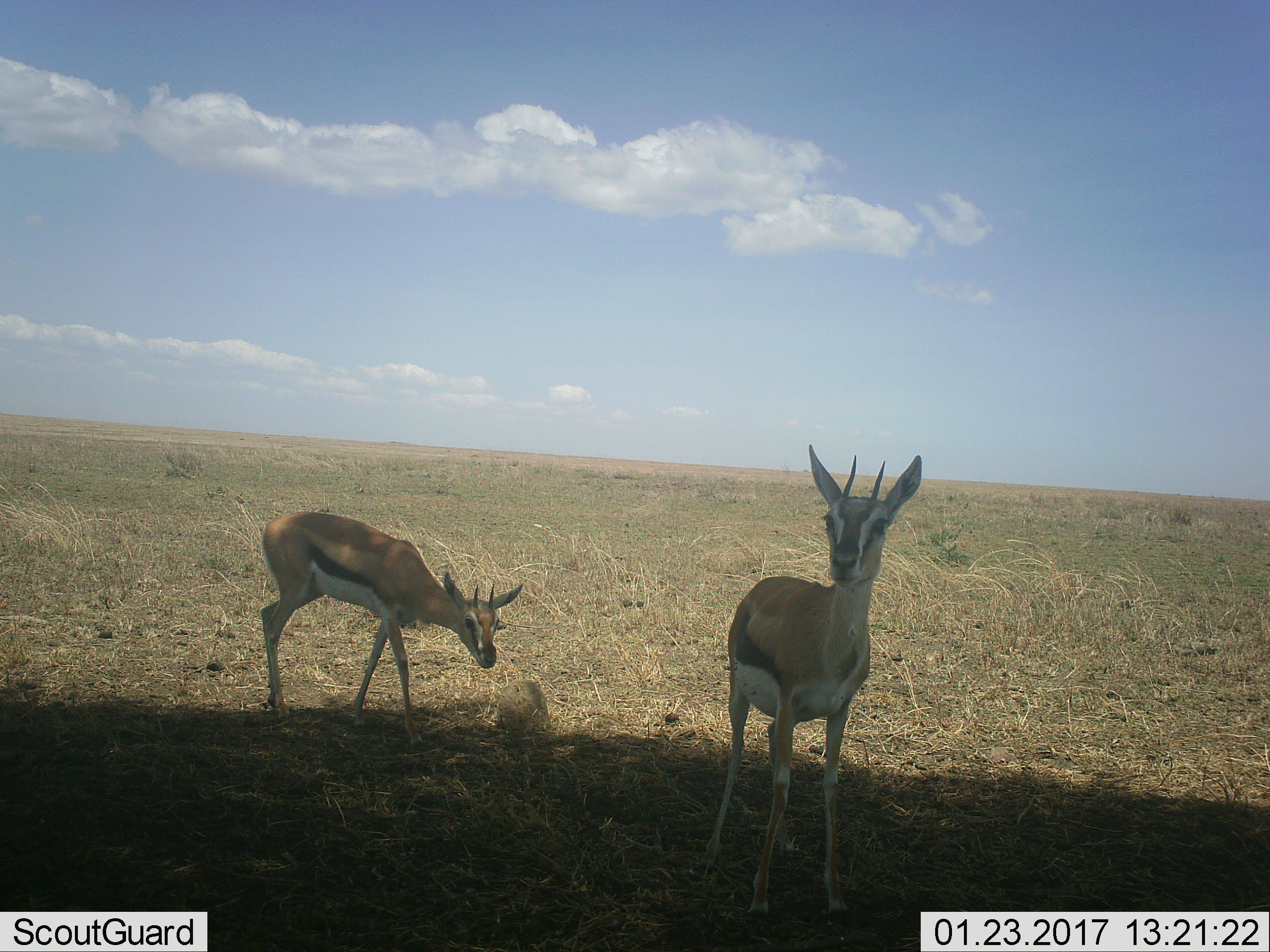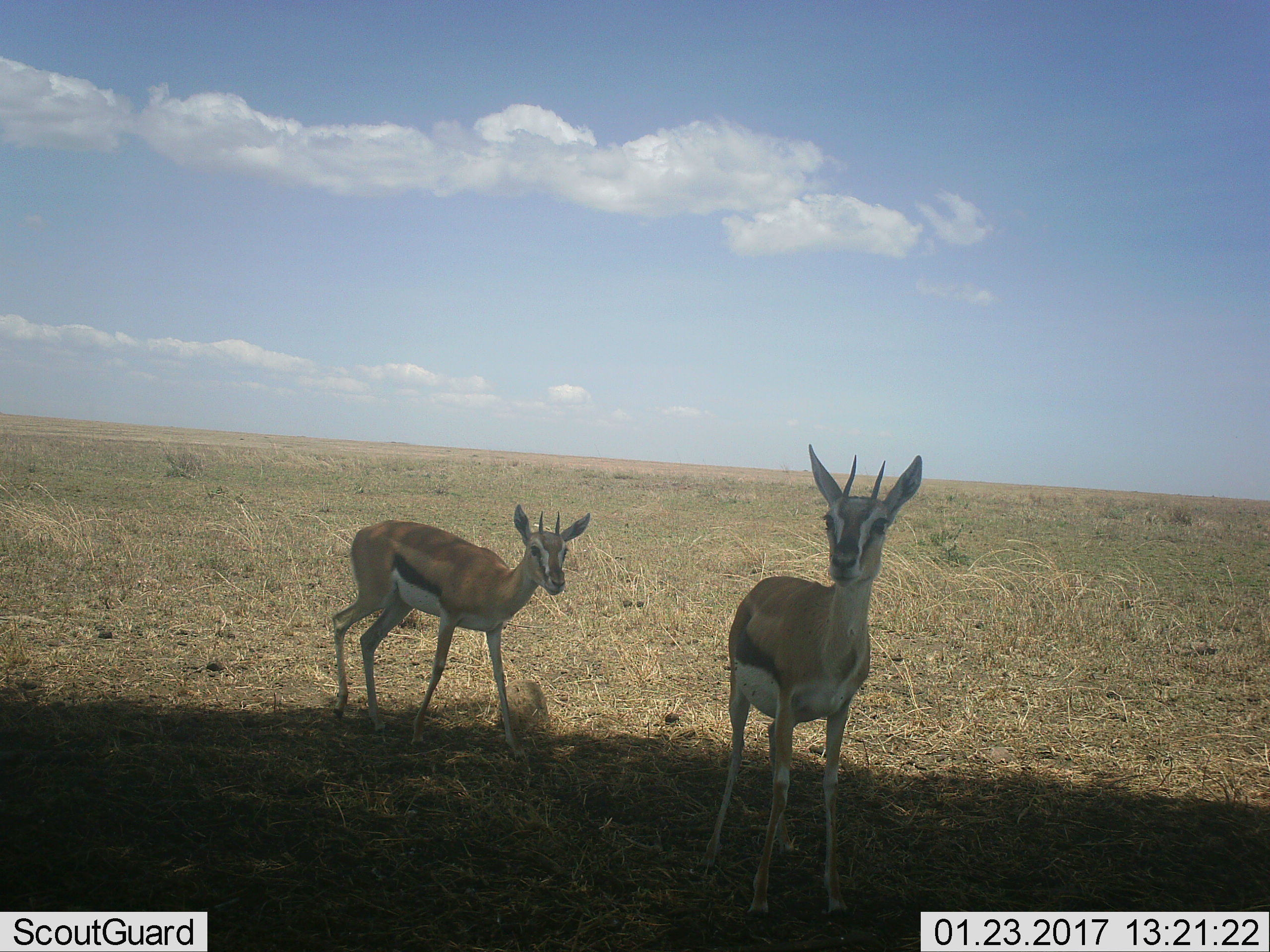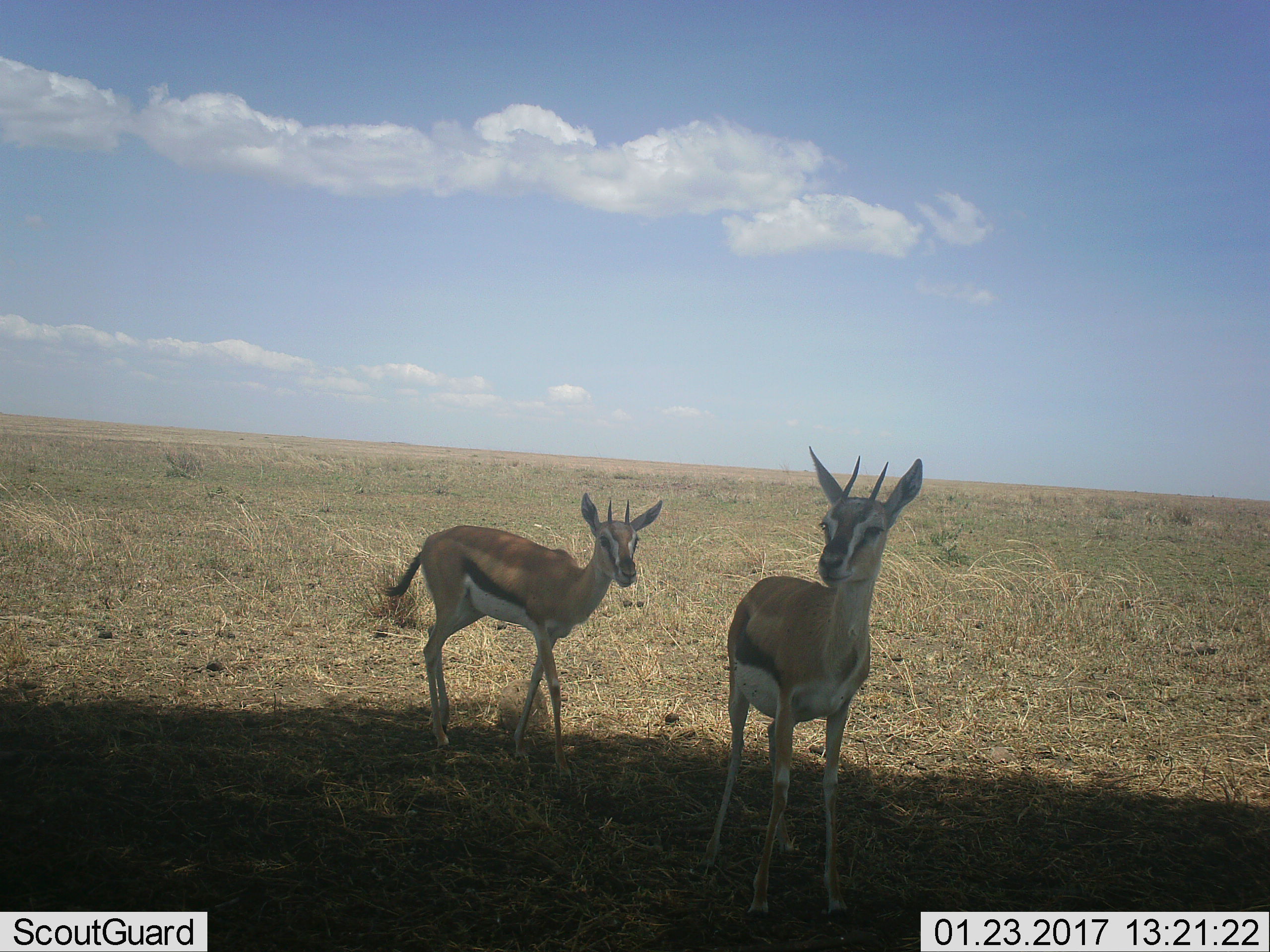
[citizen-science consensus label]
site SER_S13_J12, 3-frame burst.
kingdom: Animalia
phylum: Chordata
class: Mammalia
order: Artiodactyla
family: Bovidae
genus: Eudorcas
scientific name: Eudorcas thomsonii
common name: thomson's gazelle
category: gazellethomsons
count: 2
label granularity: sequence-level